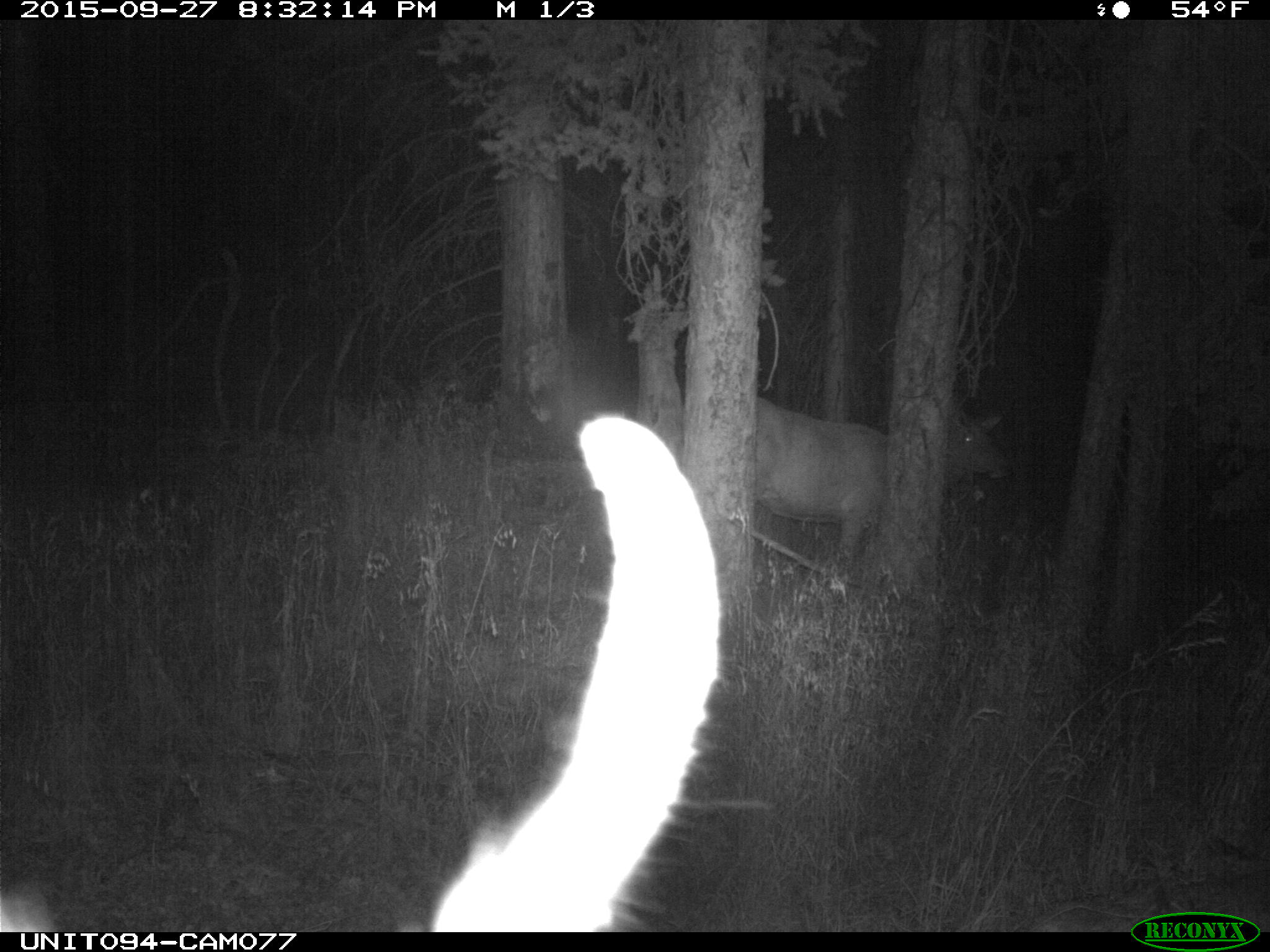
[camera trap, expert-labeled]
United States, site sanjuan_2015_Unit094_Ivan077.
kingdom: Animalia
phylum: Chordata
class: Mammalia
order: Artiodactyla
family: Cervidae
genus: Cervus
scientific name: Cervus elaphus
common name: red deer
Cervus elaphus (red deer).